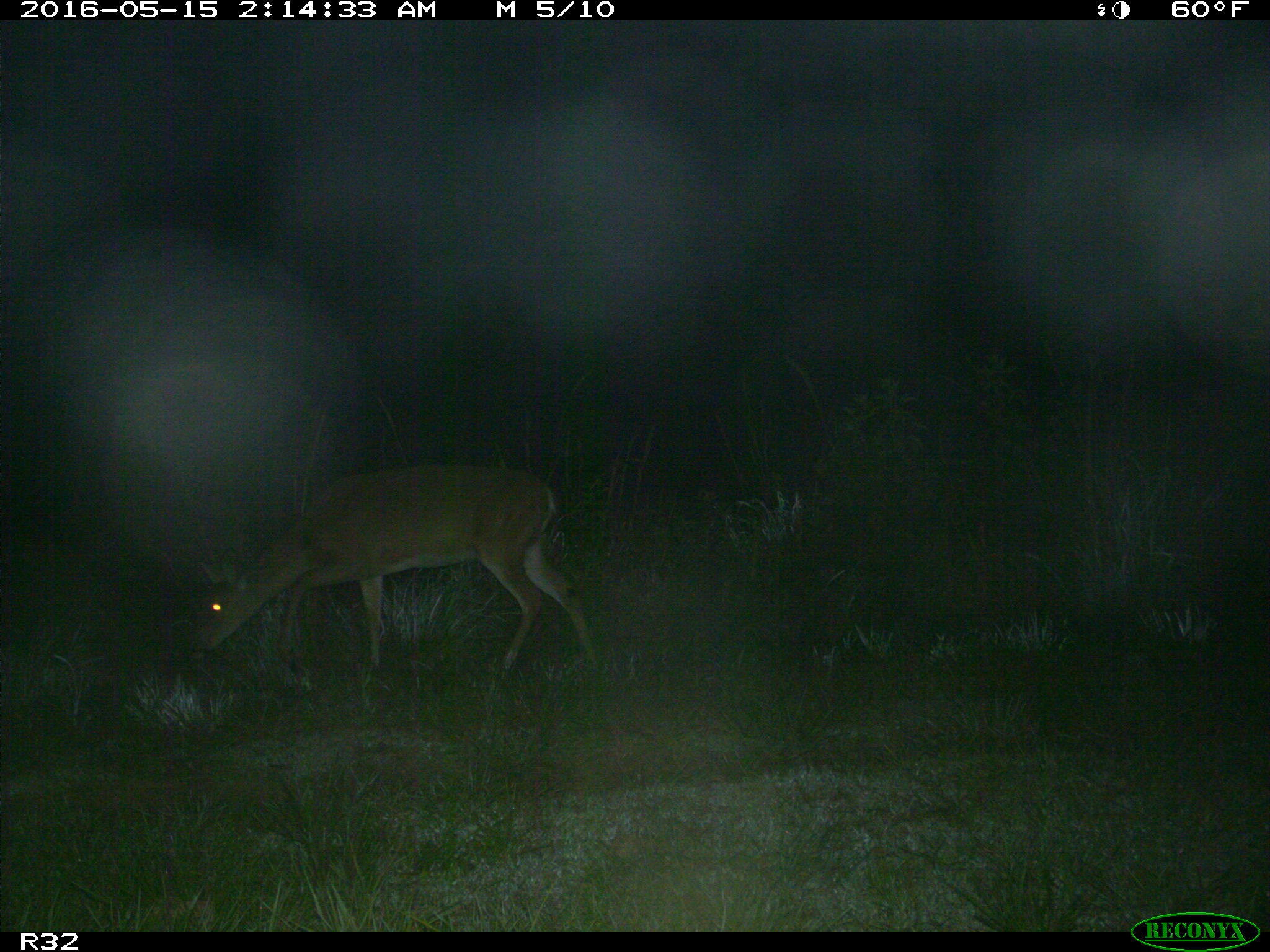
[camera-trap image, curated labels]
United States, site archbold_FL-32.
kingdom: Animalia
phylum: Chordata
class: Mammalia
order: Artiodactyla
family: Cervidae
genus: Odocoileus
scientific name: Odocoileus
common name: deer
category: unidentified deer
Unidentified deer (deer) (Odocoileus).